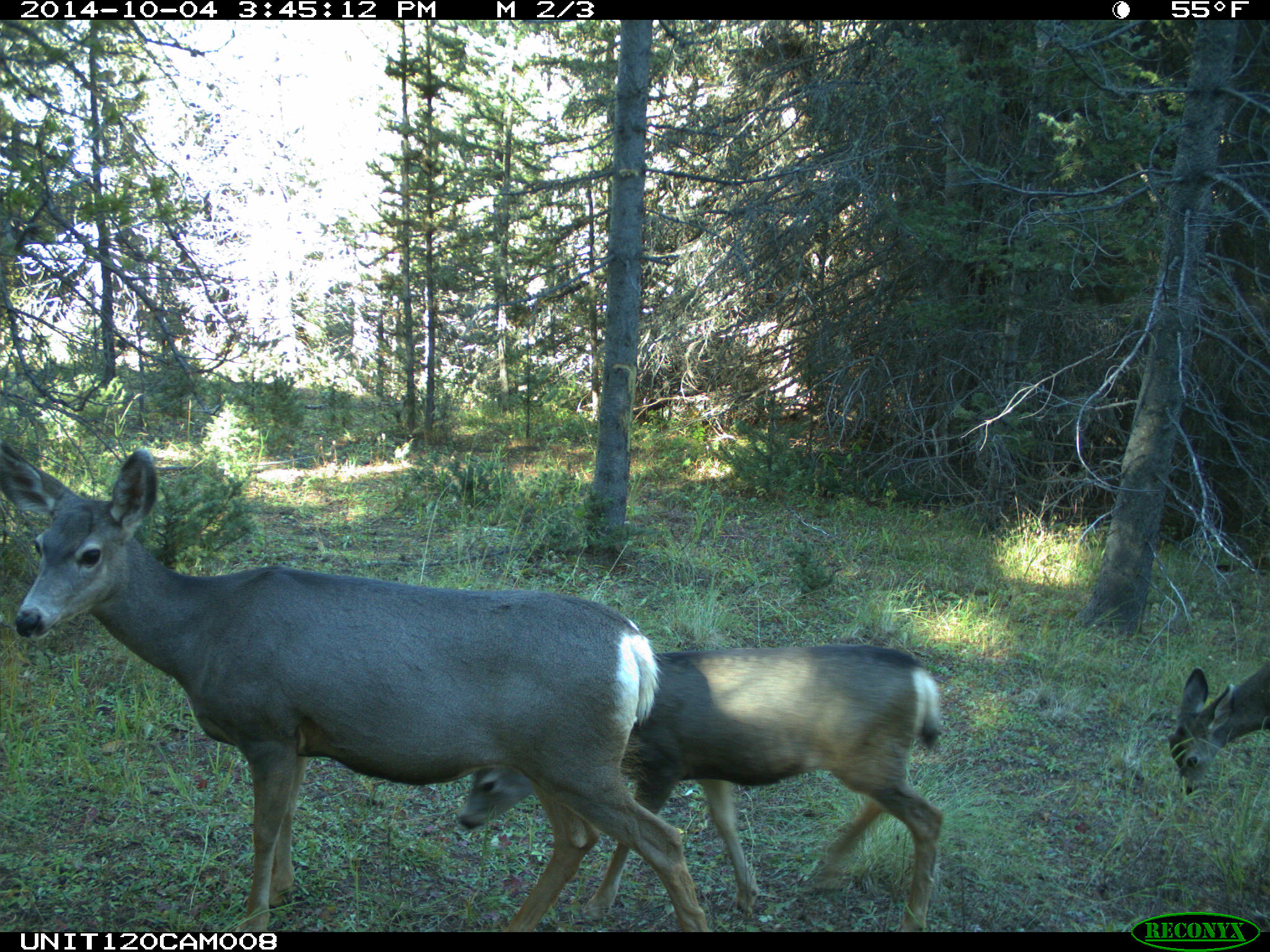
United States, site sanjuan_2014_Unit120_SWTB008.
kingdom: Animalia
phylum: Chordata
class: Mammalia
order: Artiodactyla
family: Cervidae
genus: Odocoileus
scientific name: Odocoileus hemionus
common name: mule deer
Odocoileus hemionus (mule deer).